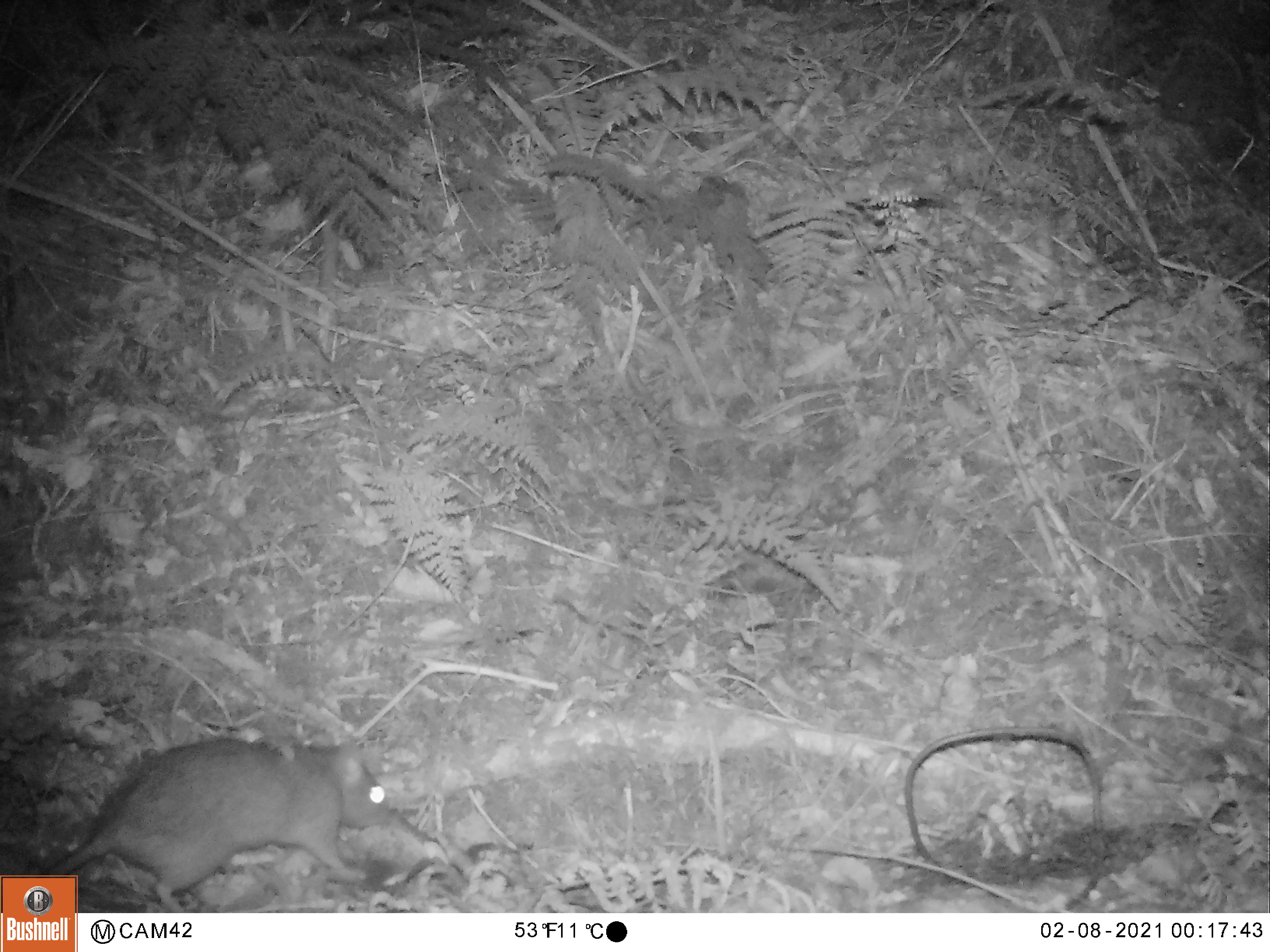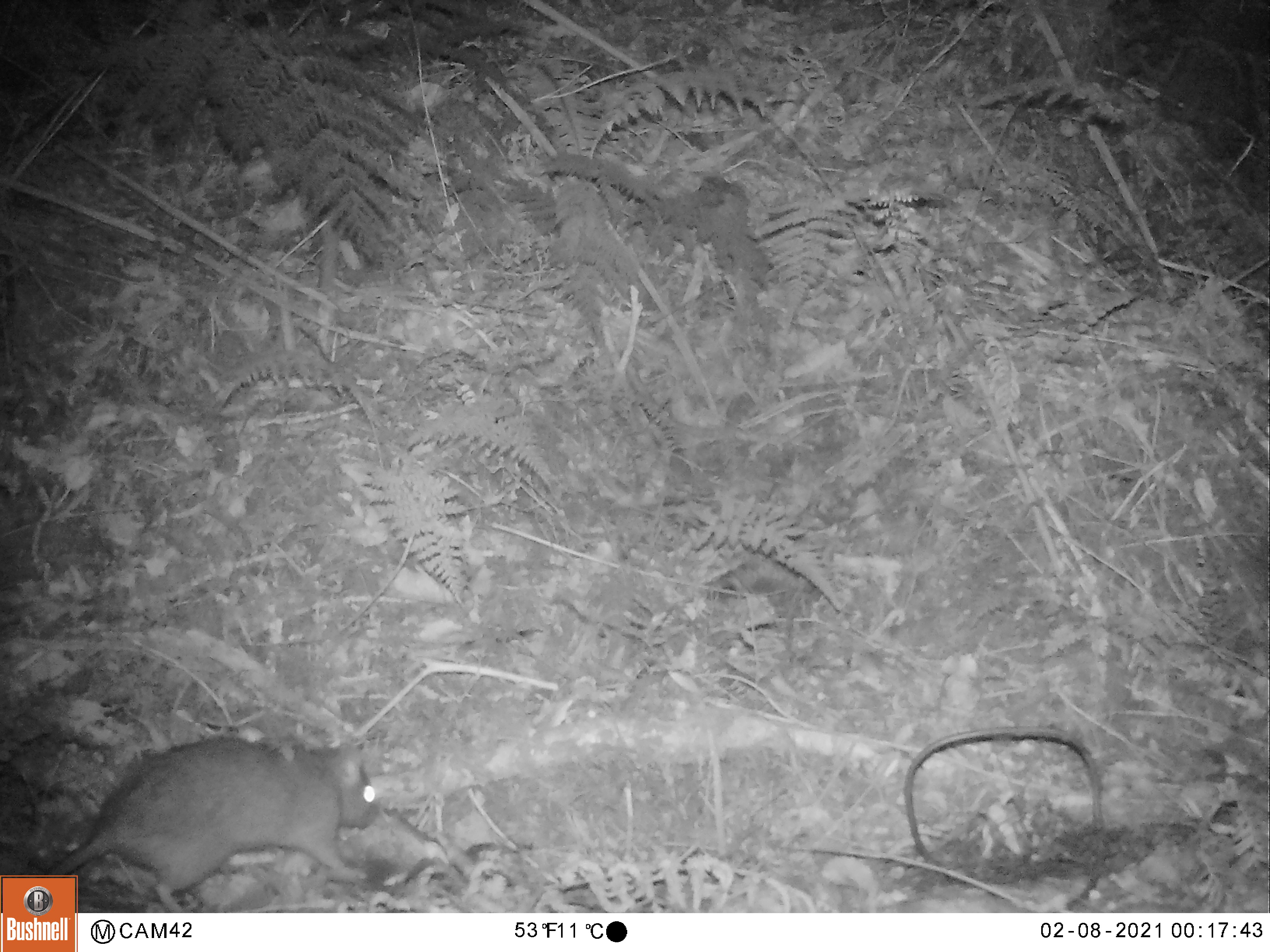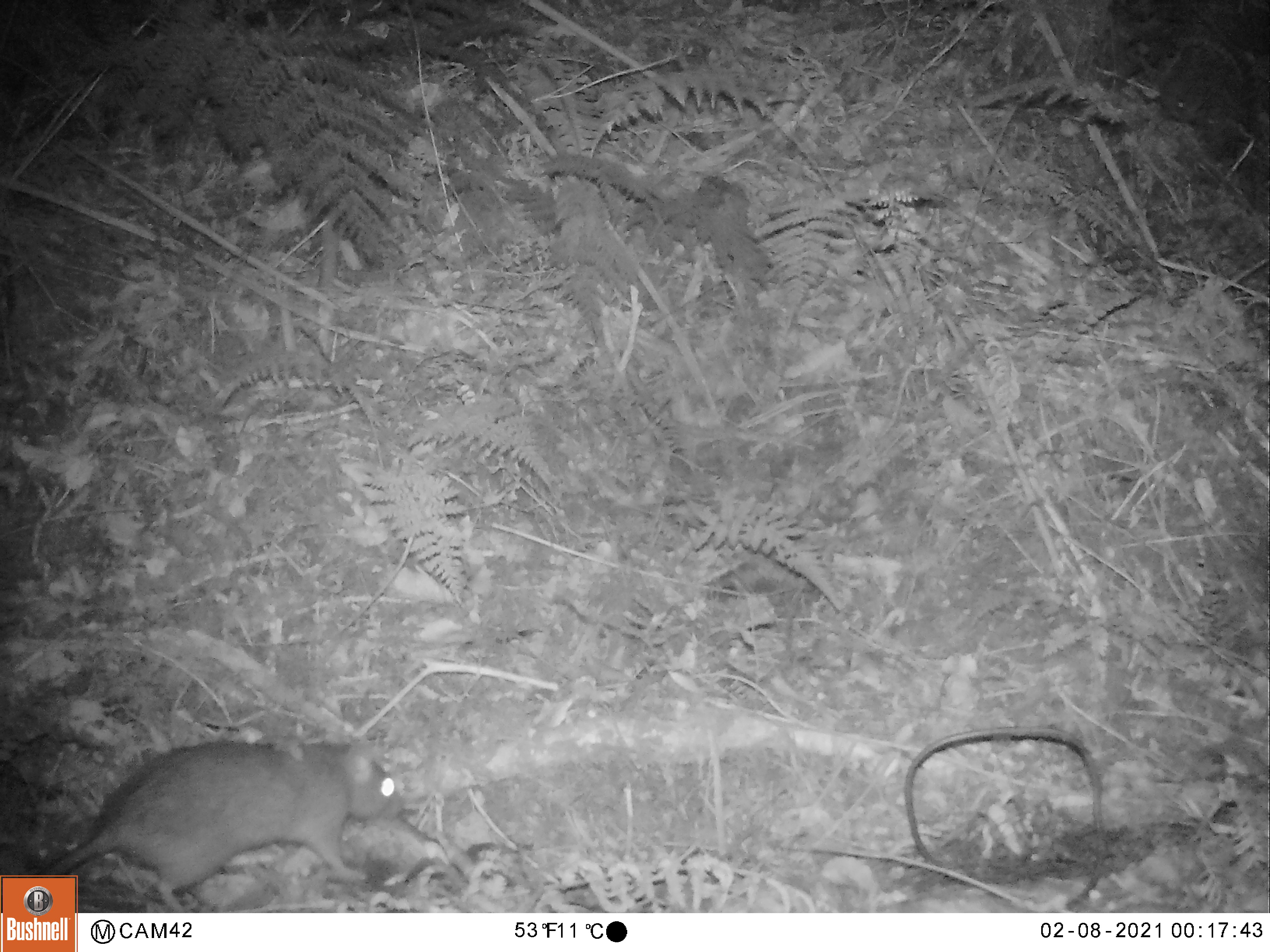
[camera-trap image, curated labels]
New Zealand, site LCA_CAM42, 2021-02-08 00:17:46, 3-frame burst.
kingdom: Animalia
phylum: Chordata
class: Mammalia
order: Rodentia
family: Muridae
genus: Rattus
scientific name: Rattus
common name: rat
Rat (Rattus).